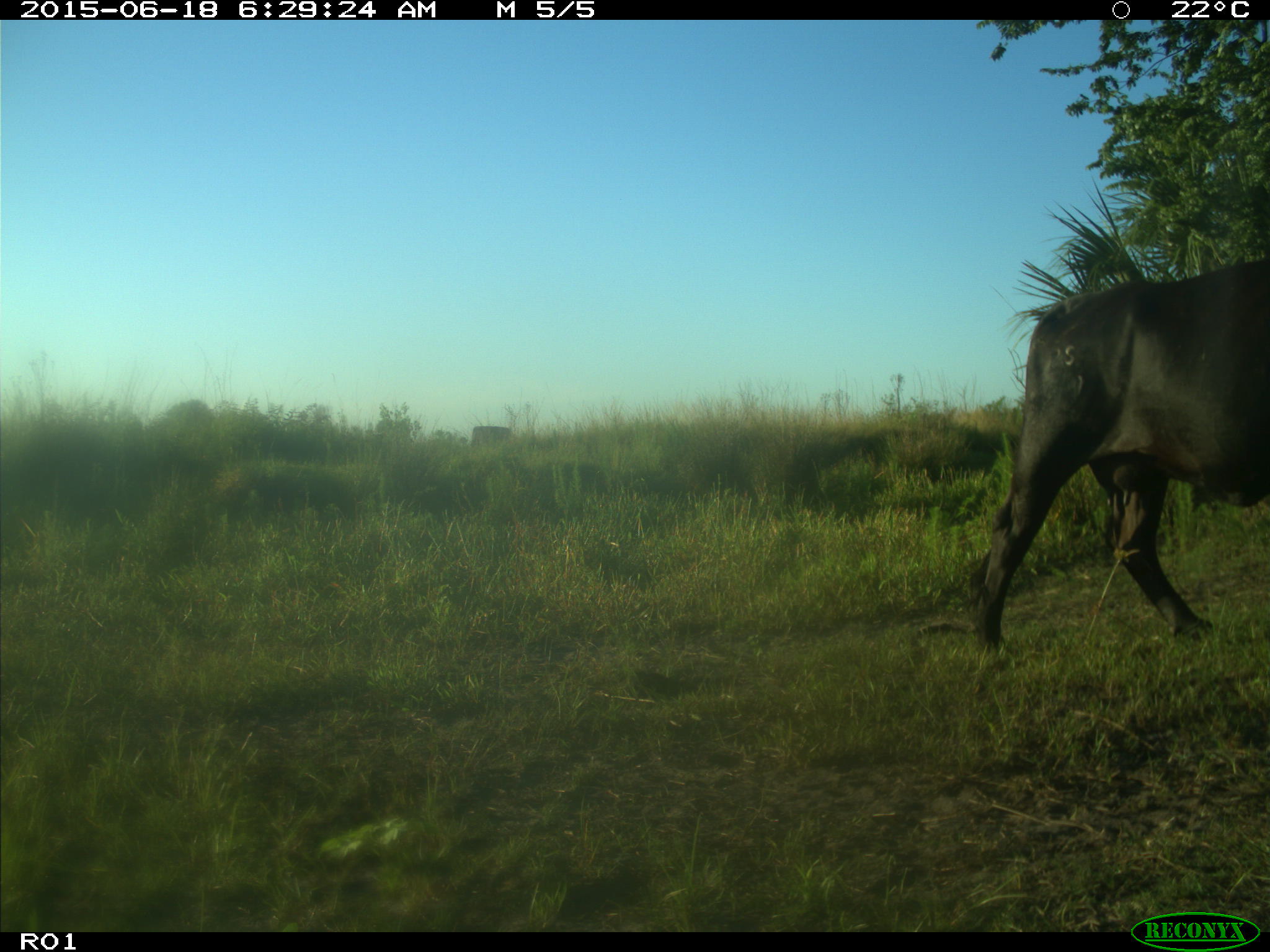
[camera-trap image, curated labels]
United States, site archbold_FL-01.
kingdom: Animalia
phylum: Chordata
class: Mammalia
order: Artiodactyla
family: Bovidae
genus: Bos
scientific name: Bos taurus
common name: domestic cow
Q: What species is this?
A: Bos taurus (domestic cow).